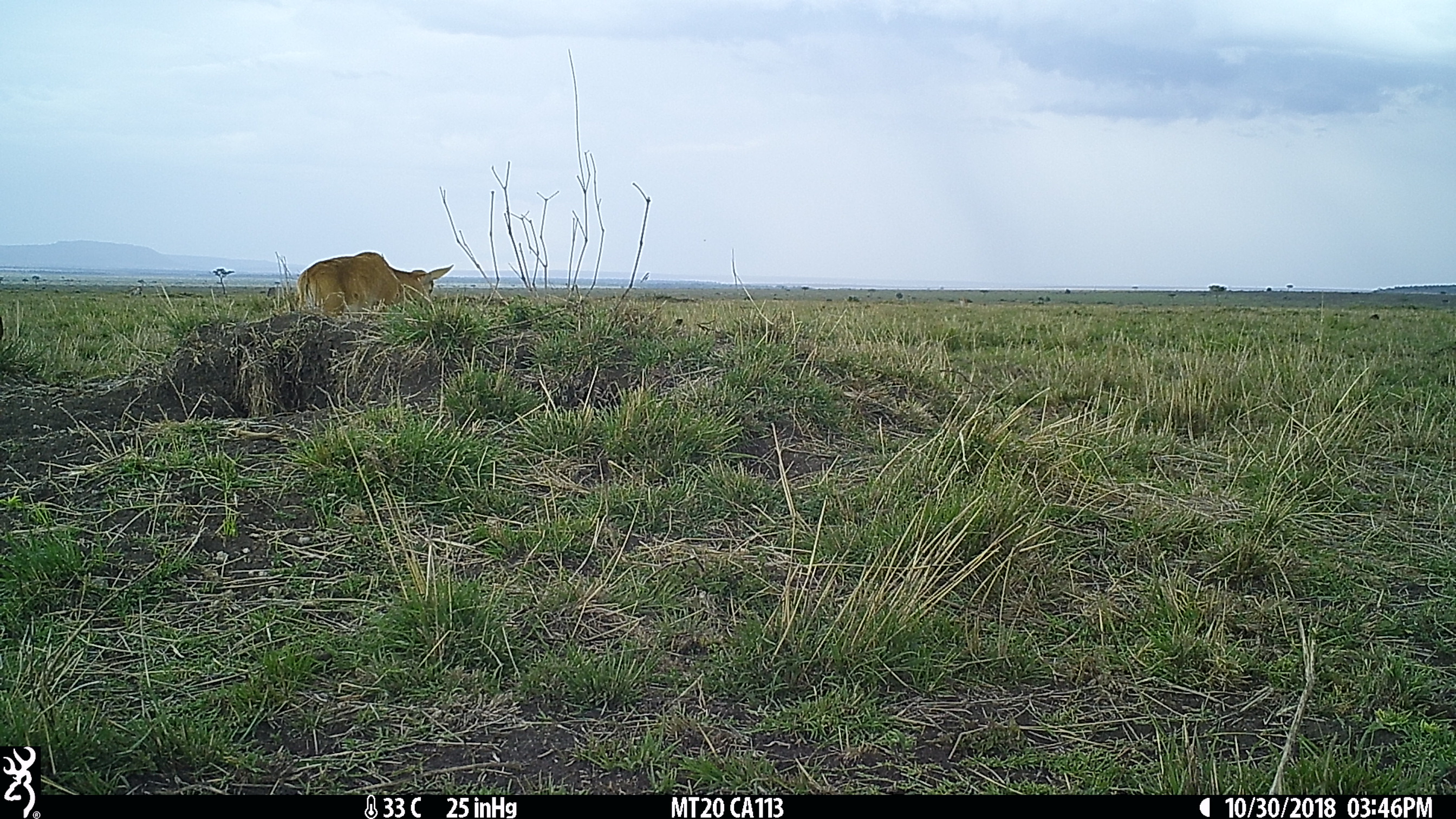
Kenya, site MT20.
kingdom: Animalia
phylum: Chordata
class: Mammalia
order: Artiodactyla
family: Bovidae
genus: Damaliscus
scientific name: Damaliscus lunatus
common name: topi